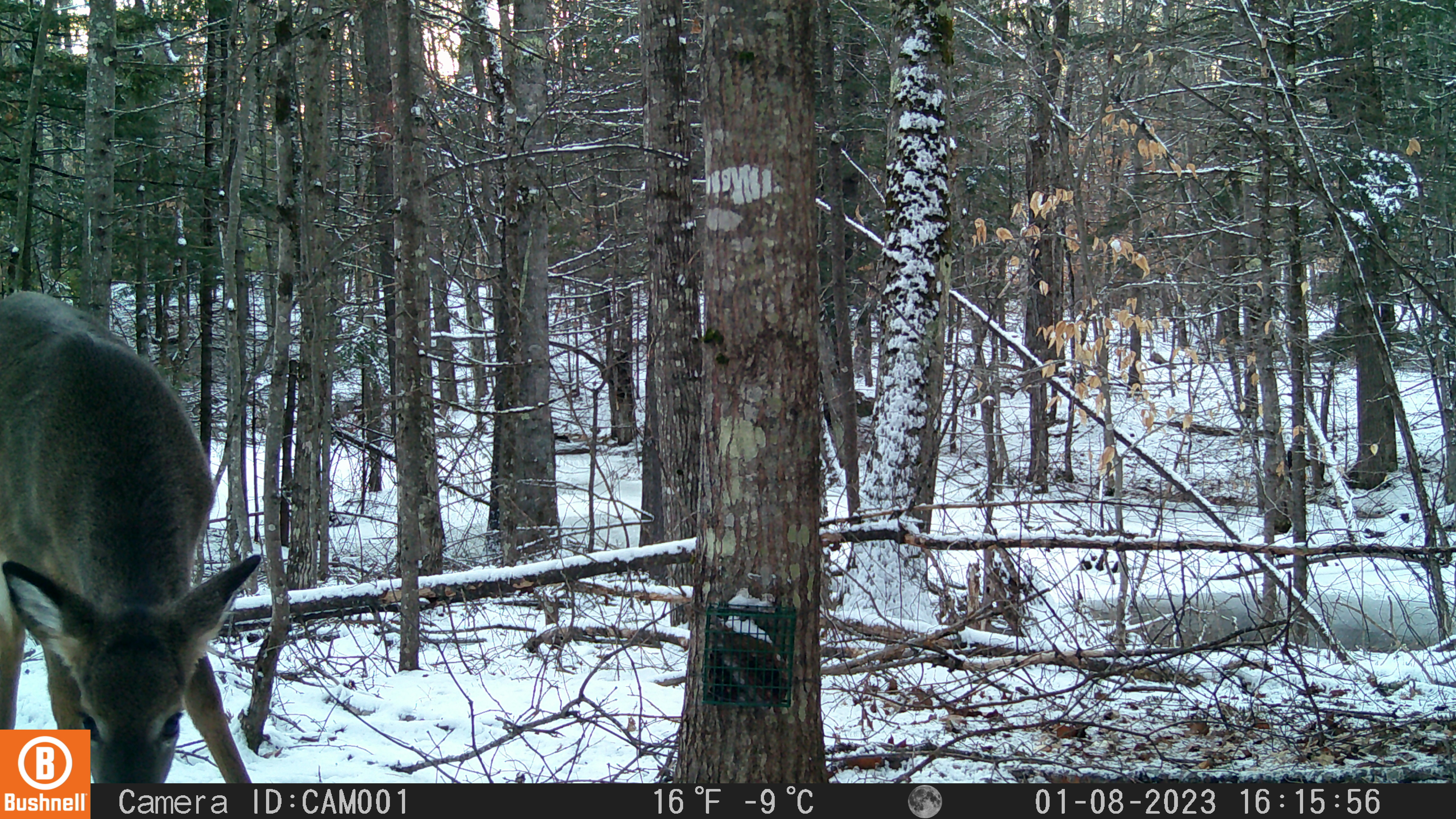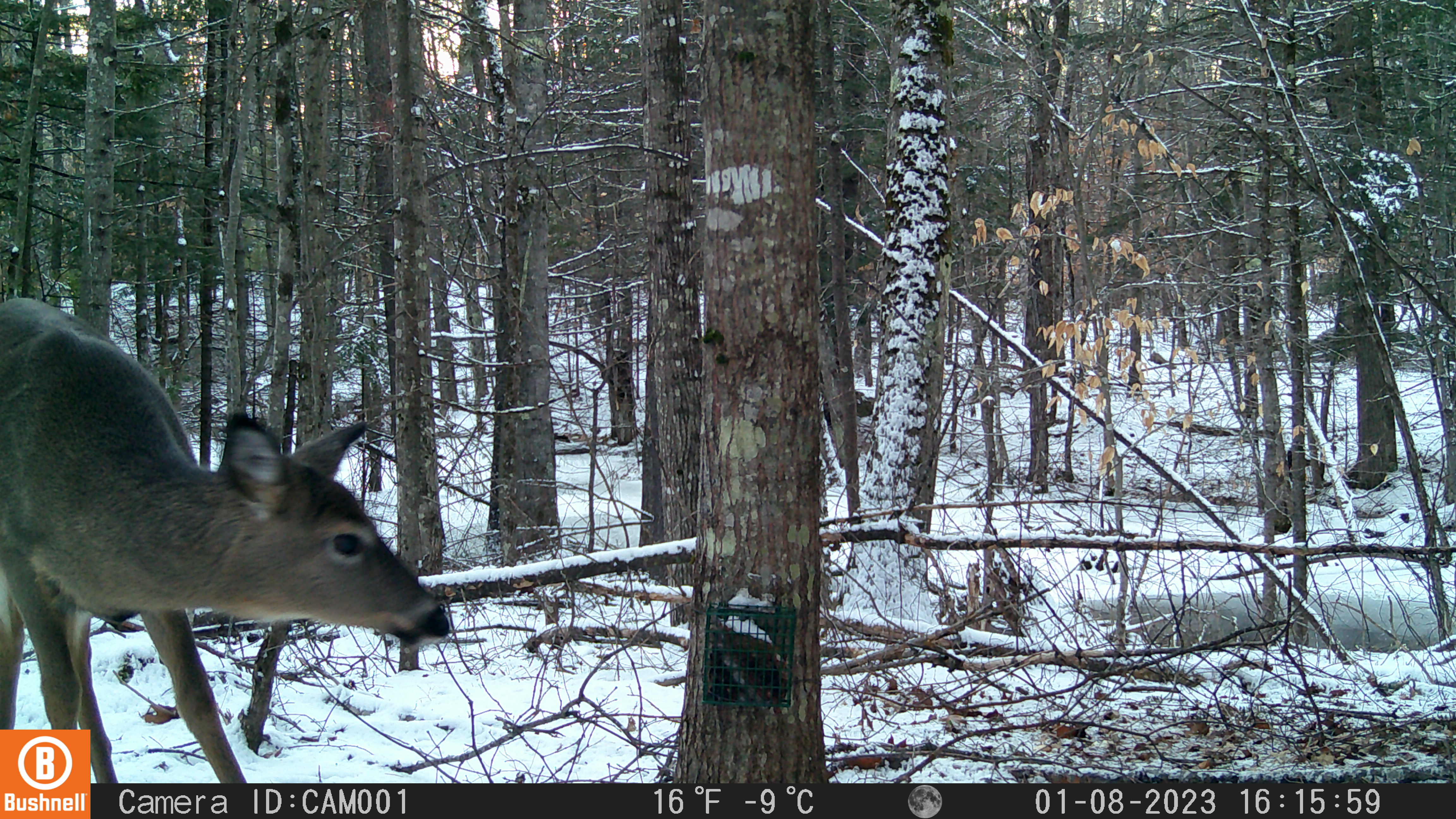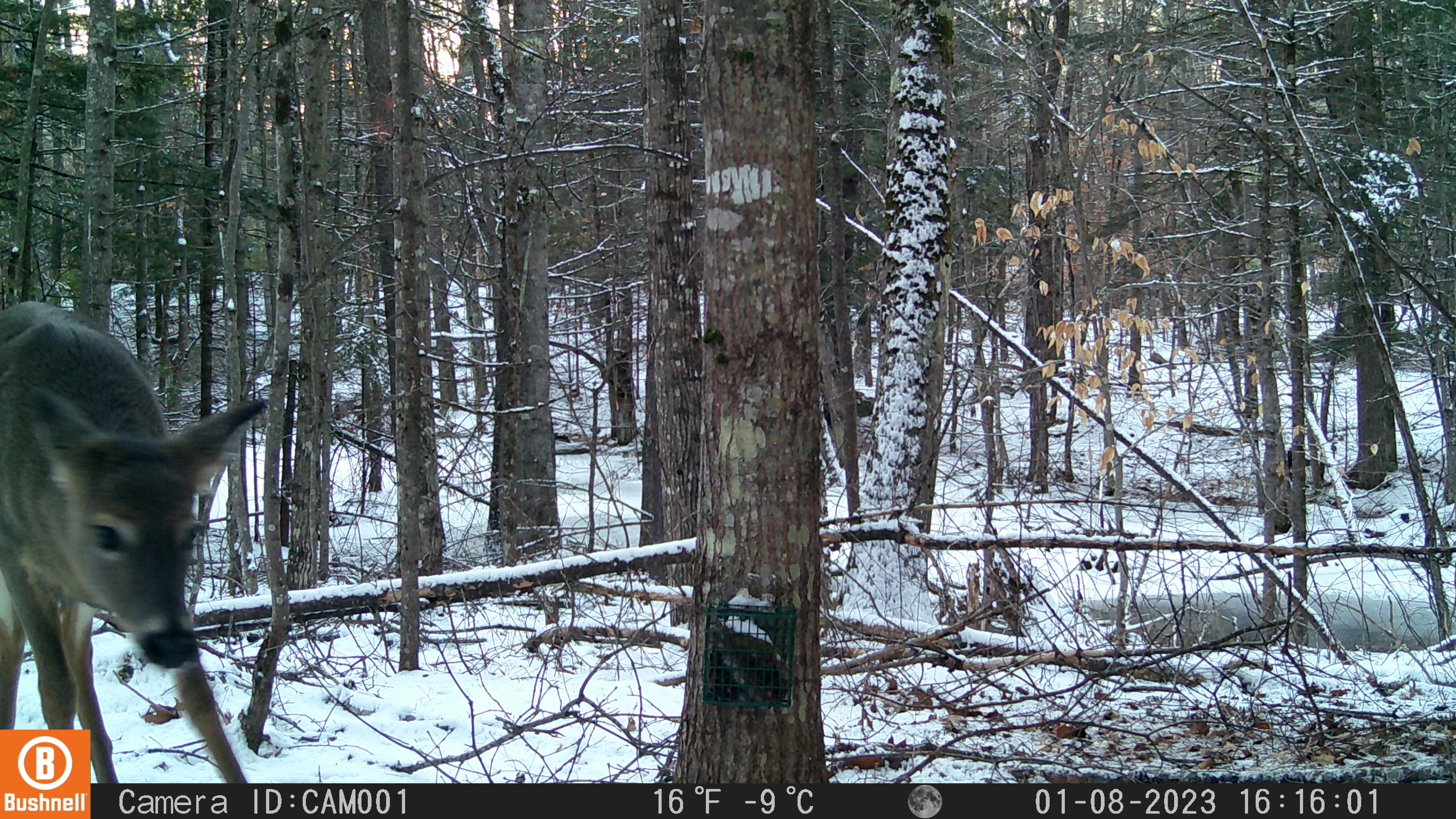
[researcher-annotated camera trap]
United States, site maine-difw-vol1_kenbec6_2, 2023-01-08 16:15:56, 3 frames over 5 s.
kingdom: Animalia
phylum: Chordata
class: Mammalia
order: Artiodactyla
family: Cervidae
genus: Odocoileus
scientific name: Odocoileus virginianus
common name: white-tailed deer